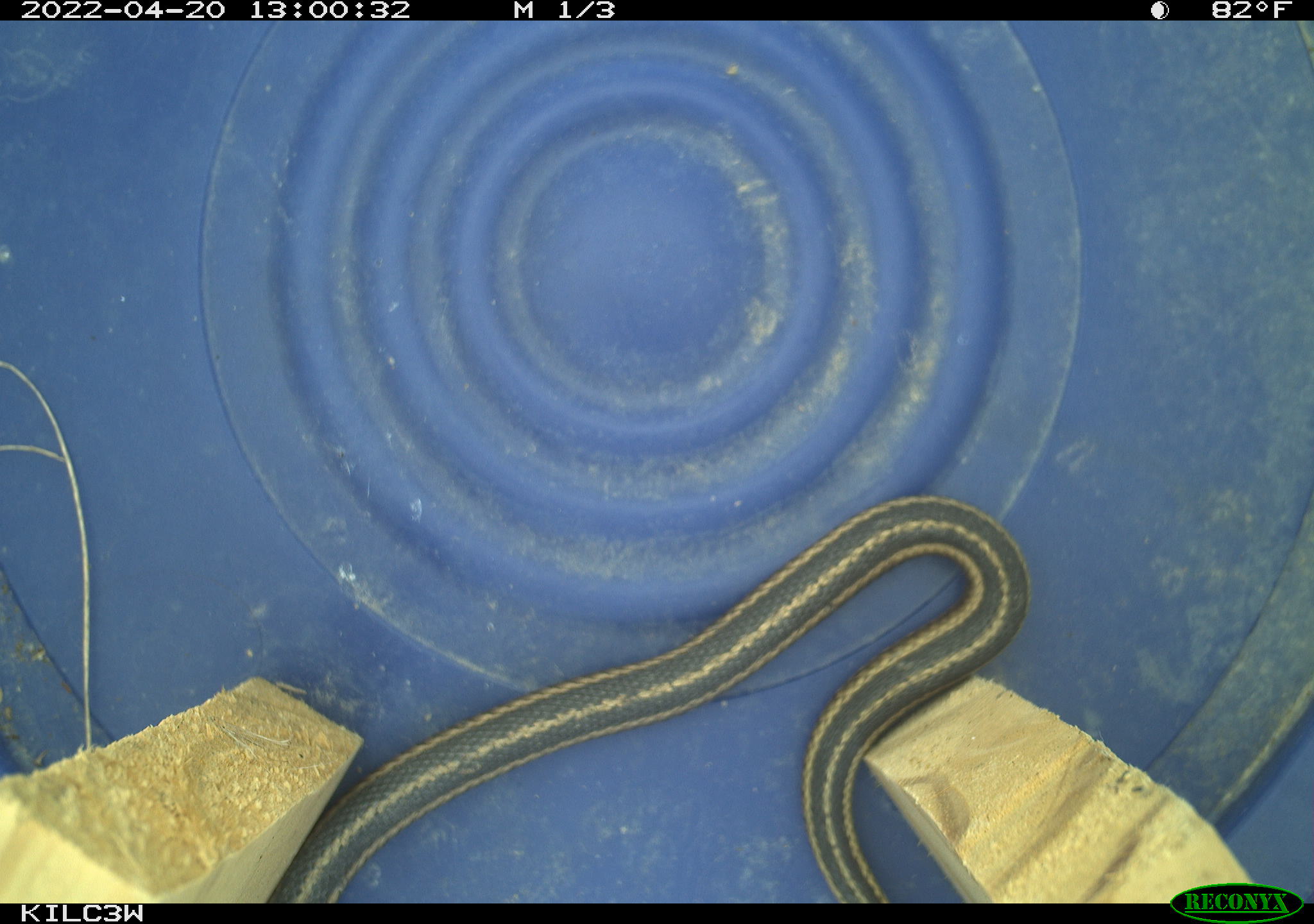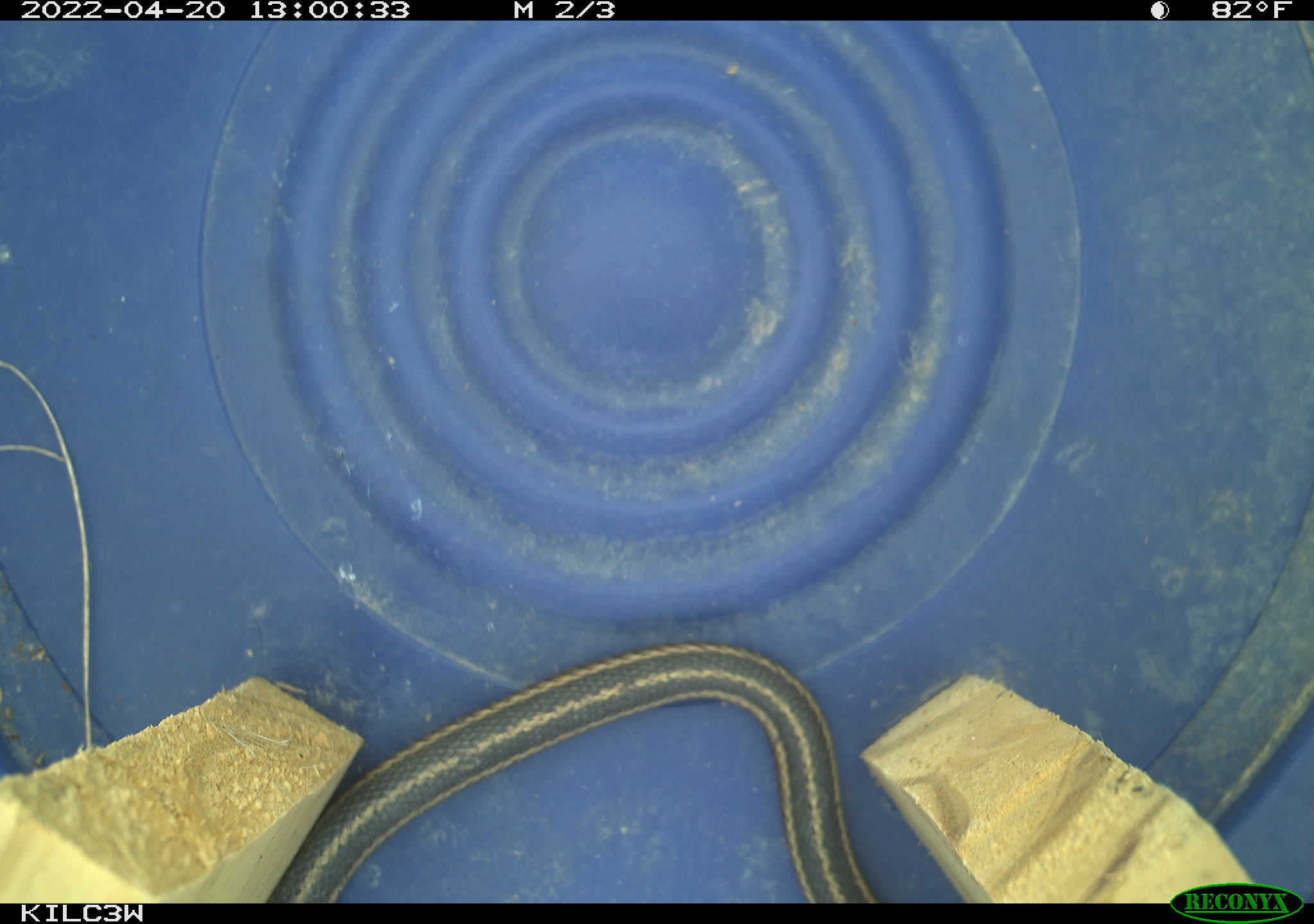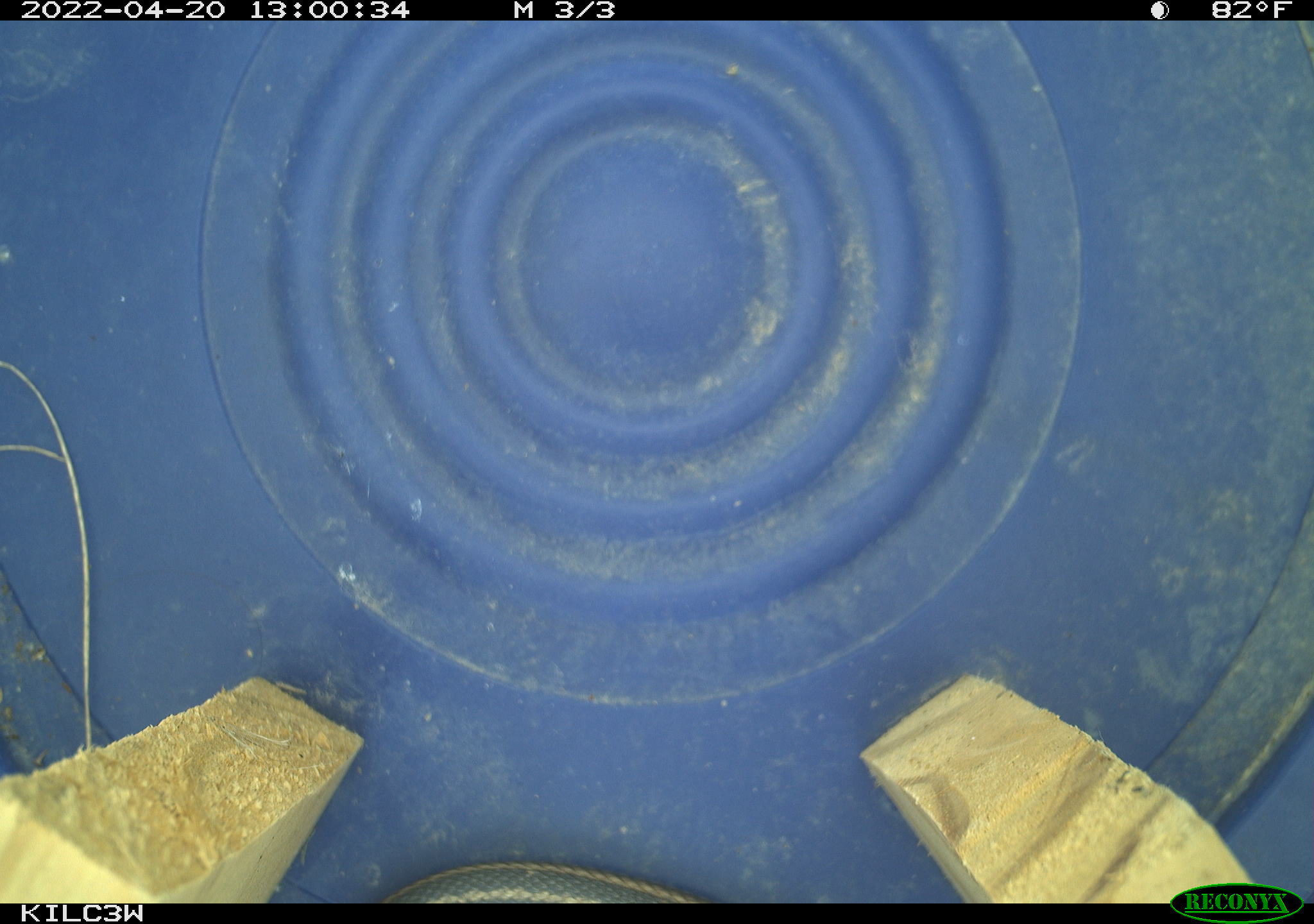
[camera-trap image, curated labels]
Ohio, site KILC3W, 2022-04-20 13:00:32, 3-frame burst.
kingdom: Animalia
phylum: Chordata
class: Reptilia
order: Squamata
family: Colubridae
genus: Thamnophis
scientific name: Thamnophis sirtalis sirtalis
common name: eastern gartersnake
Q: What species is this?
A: Eastern gartersnake (Thamnophis sirtalis sirtalis).